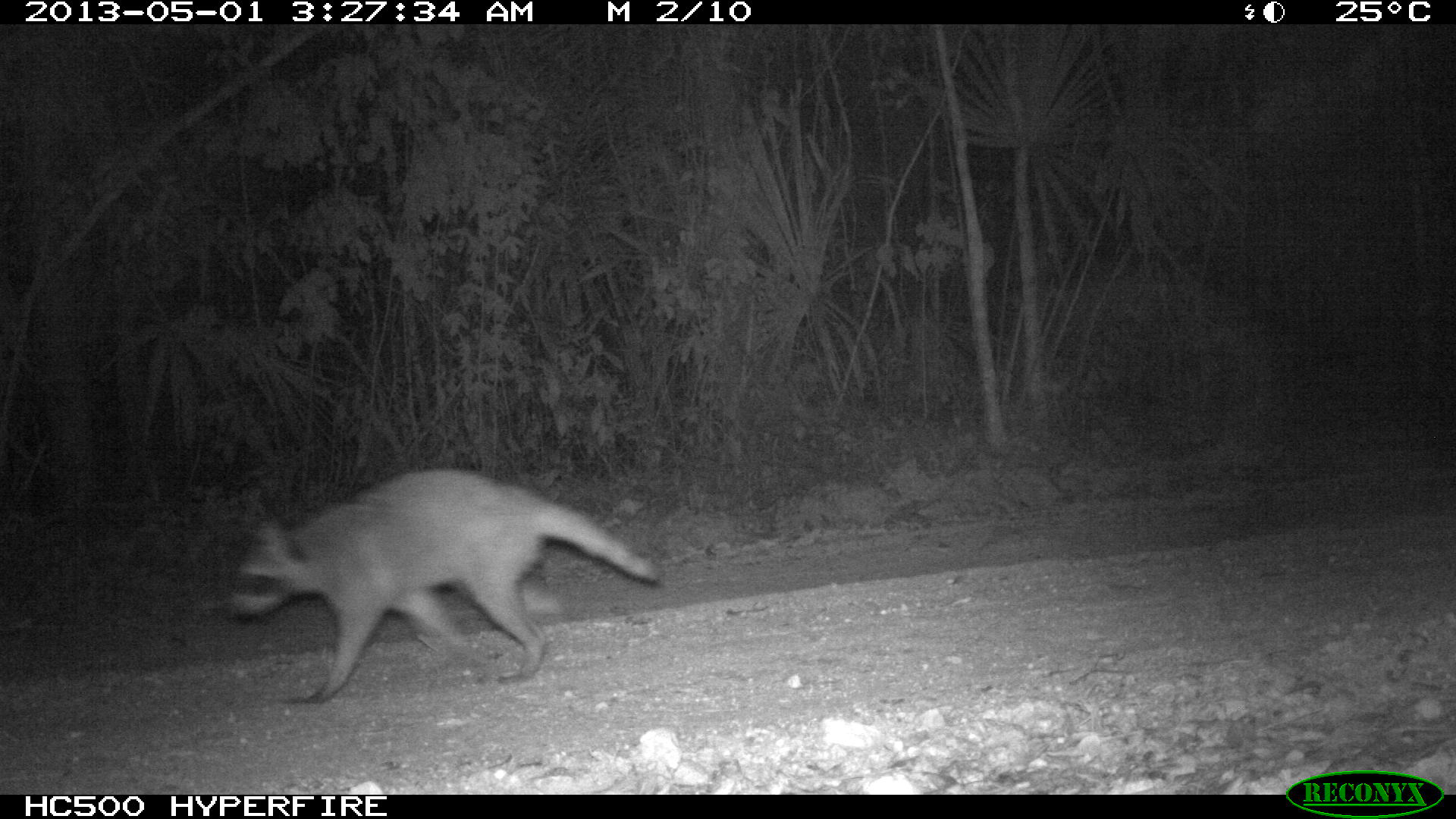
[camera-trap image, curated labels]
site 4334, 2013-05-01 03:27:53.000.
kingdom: Animalia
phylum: Chordata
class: Mammalia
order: Carnivora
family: Procyonidae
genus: Procyon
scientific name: Procyon lotor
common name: common raccoon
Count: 1.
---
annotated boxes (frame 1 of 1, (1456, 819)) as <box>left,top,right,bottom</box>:
procyon lotor: <box>227,466,659,706</box>